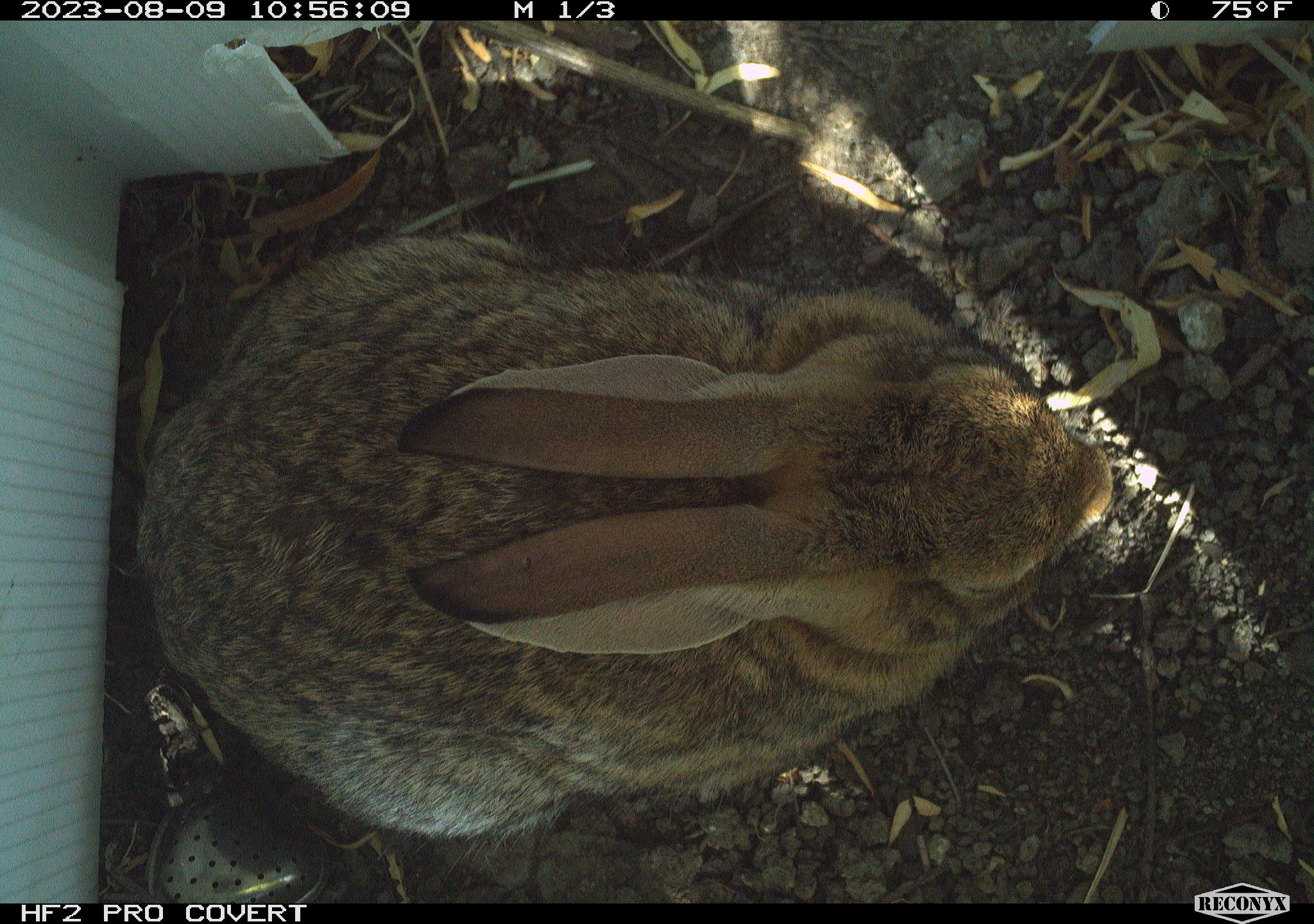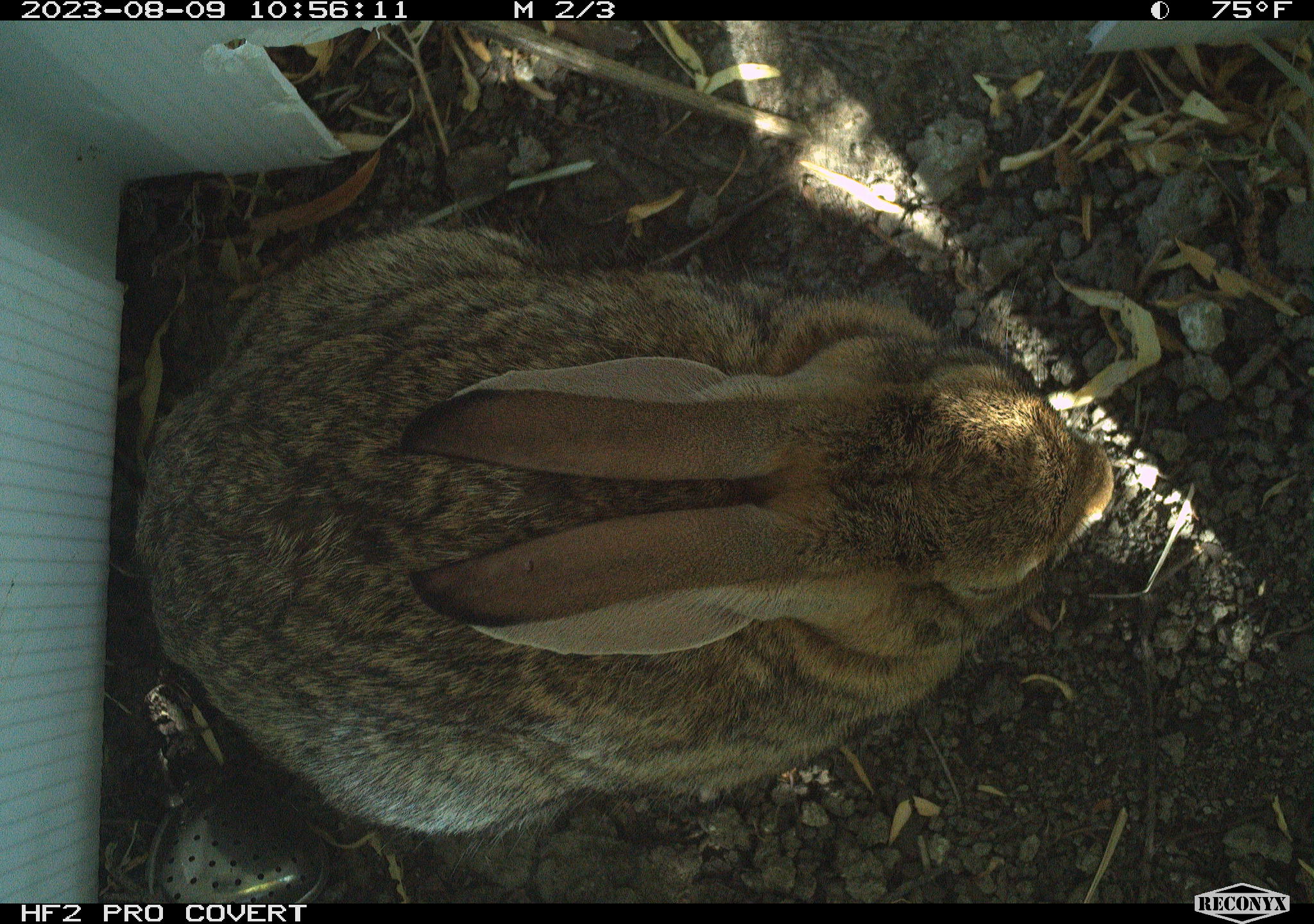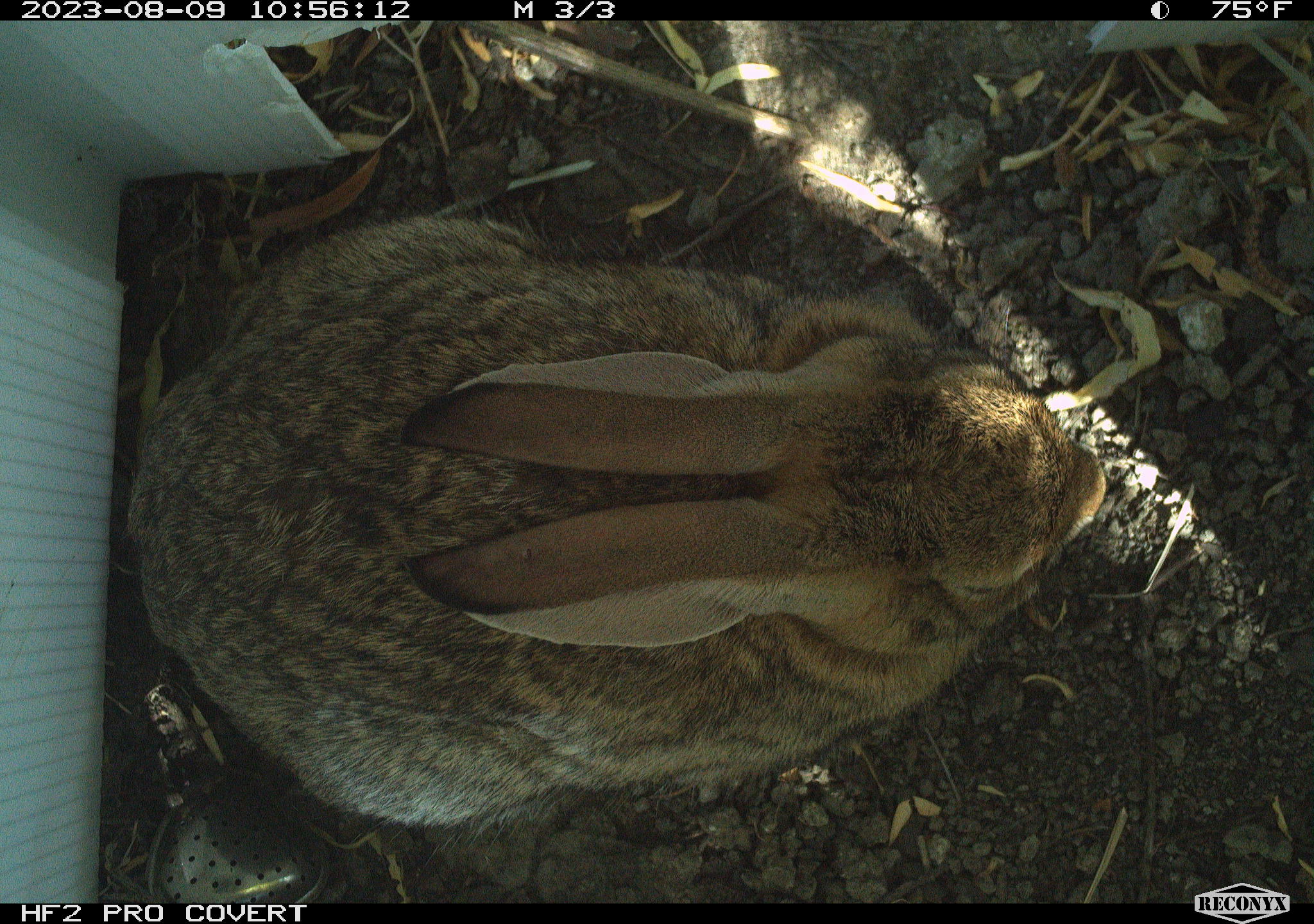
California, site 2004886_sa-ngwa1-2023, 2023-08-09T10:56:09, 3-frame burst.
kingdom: Animalia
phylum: Chordata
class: Mammalia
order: Lagomorpha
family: Leporidae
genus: Sylvilagus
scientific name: Sylvilagus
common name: cottontail rabbits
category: sylvilagus species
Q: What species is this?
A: Sylvilagus species (cottontail rabbits) (Sylvilagus).